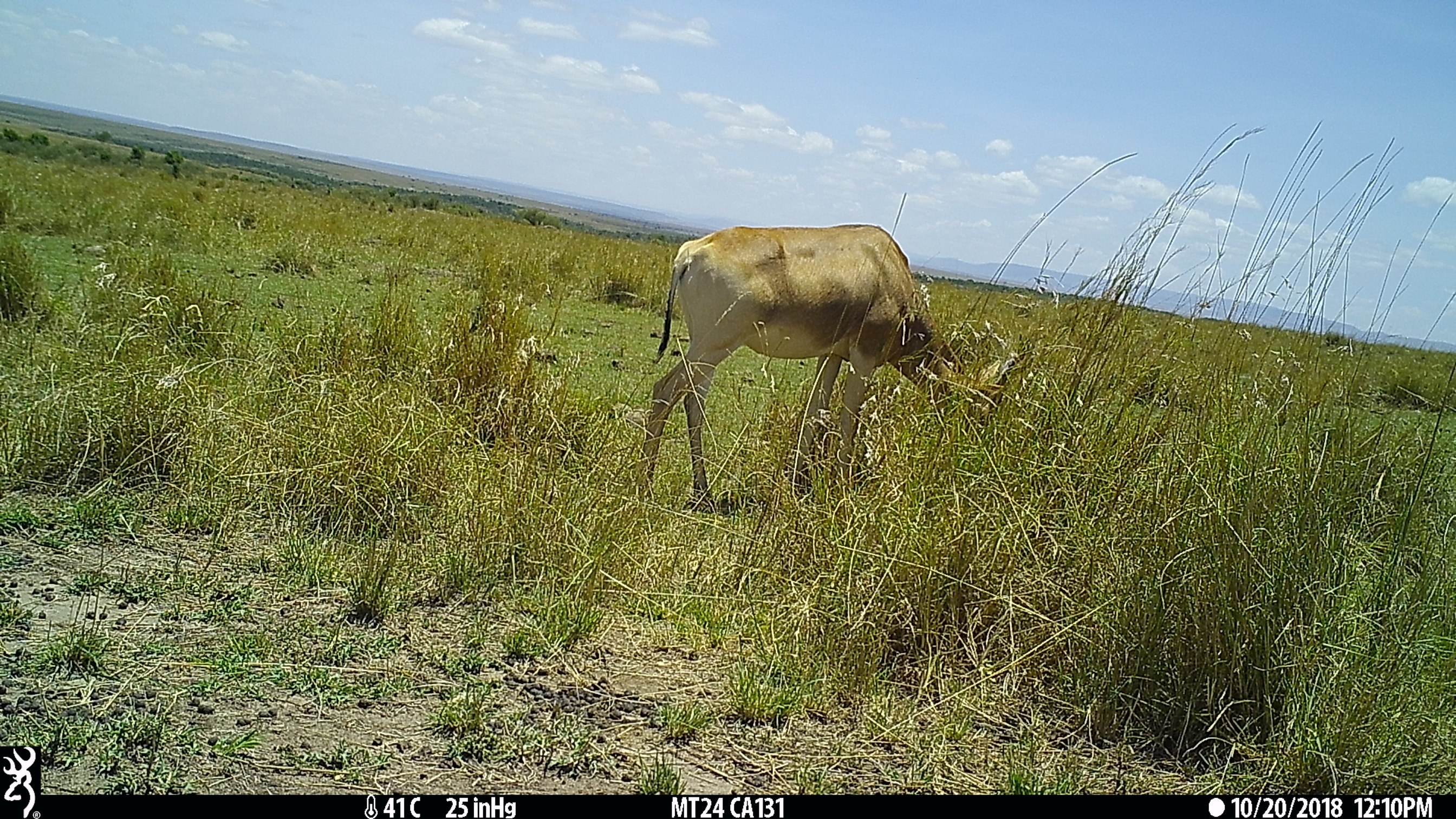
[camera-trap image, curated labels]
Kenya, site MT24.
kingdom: Animalia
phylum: Chordata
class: Mammalia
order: Artiodactyla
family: Bovidae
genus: Alcelaphus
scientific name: Alcelaphus buselaphus cokii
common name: coke's hartebeest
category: hartebeest cokes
Hartebeest cokes (coke's hartebeest) (Alcelaphus buselaphus cokii).